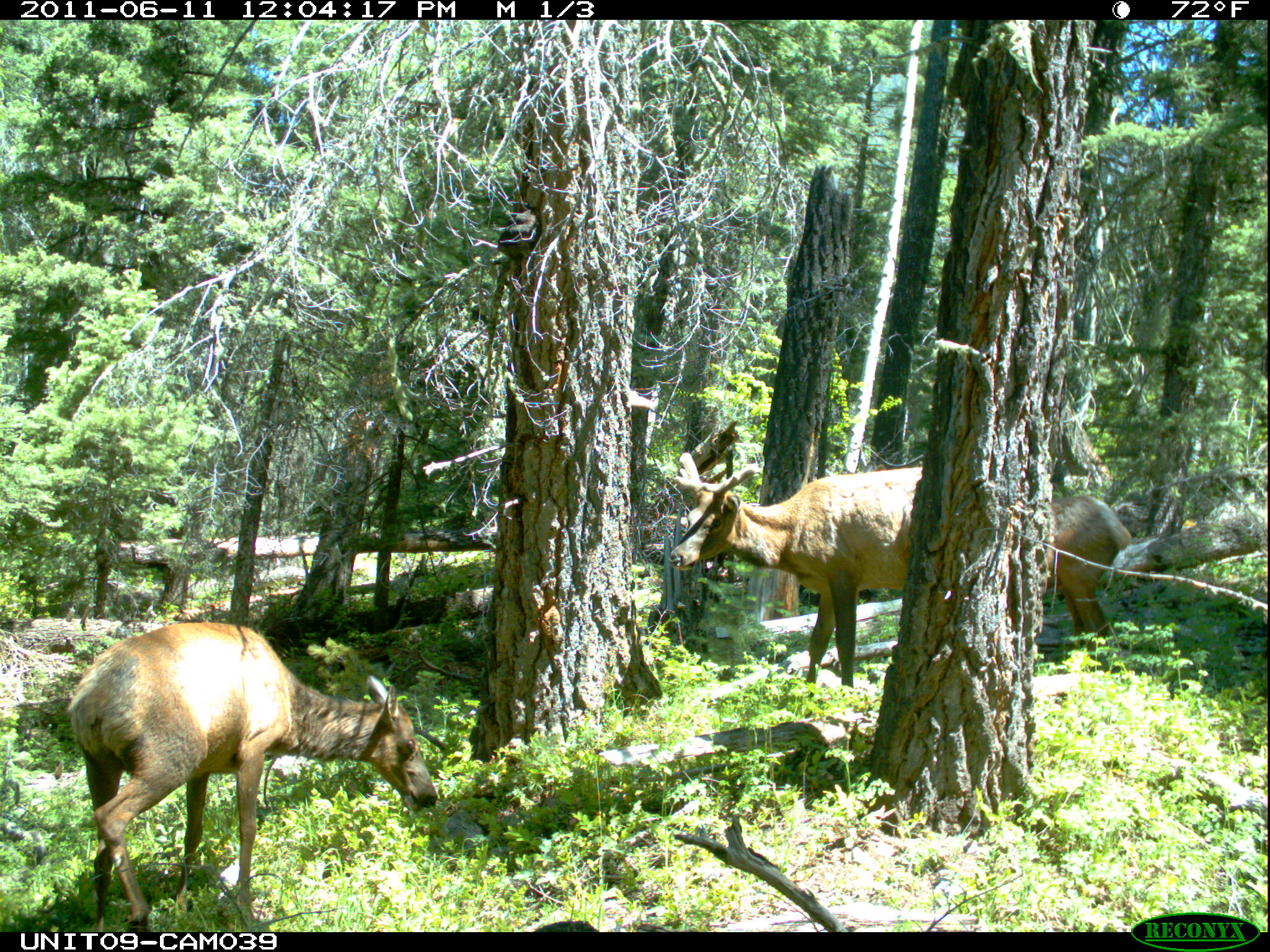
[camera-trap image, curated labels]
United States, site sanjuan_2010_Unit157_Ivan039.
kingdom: Animalia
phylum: Chordata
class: Mammalia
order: Artiodactyla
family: Cervidae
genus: Cervus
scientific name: Cervus elaphus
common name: red deer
Cervus elaphus (red deer).